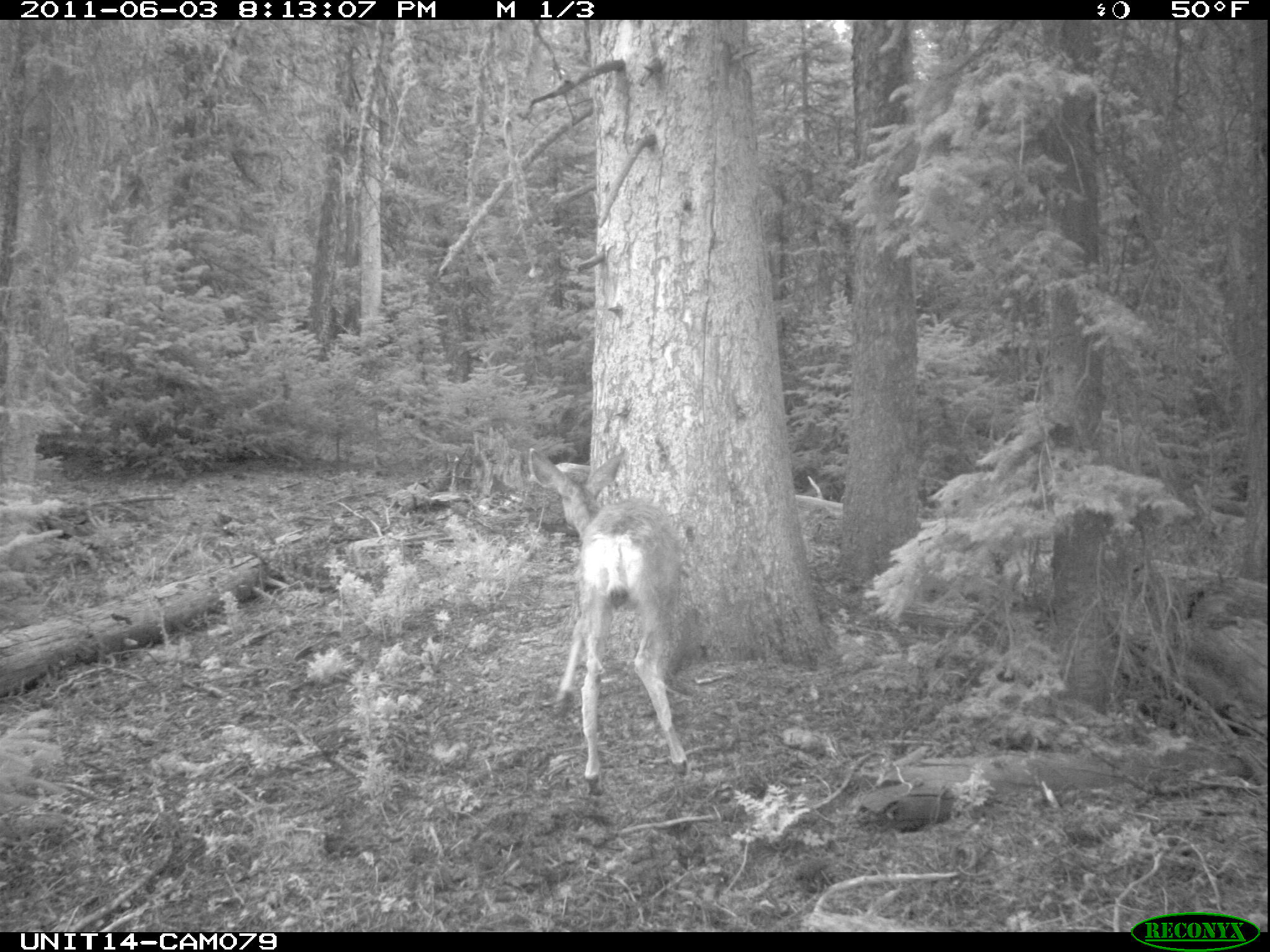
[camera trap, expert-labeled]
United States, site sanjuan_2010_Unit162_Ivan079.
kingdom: Animalia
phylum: Chordata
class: Mammalia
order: Artiodactyla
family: Cervidae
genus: Odocoileus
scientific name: Odocoileus hemionus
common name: mule deer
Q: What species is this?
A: Odocoileus hemionus (mule deer).